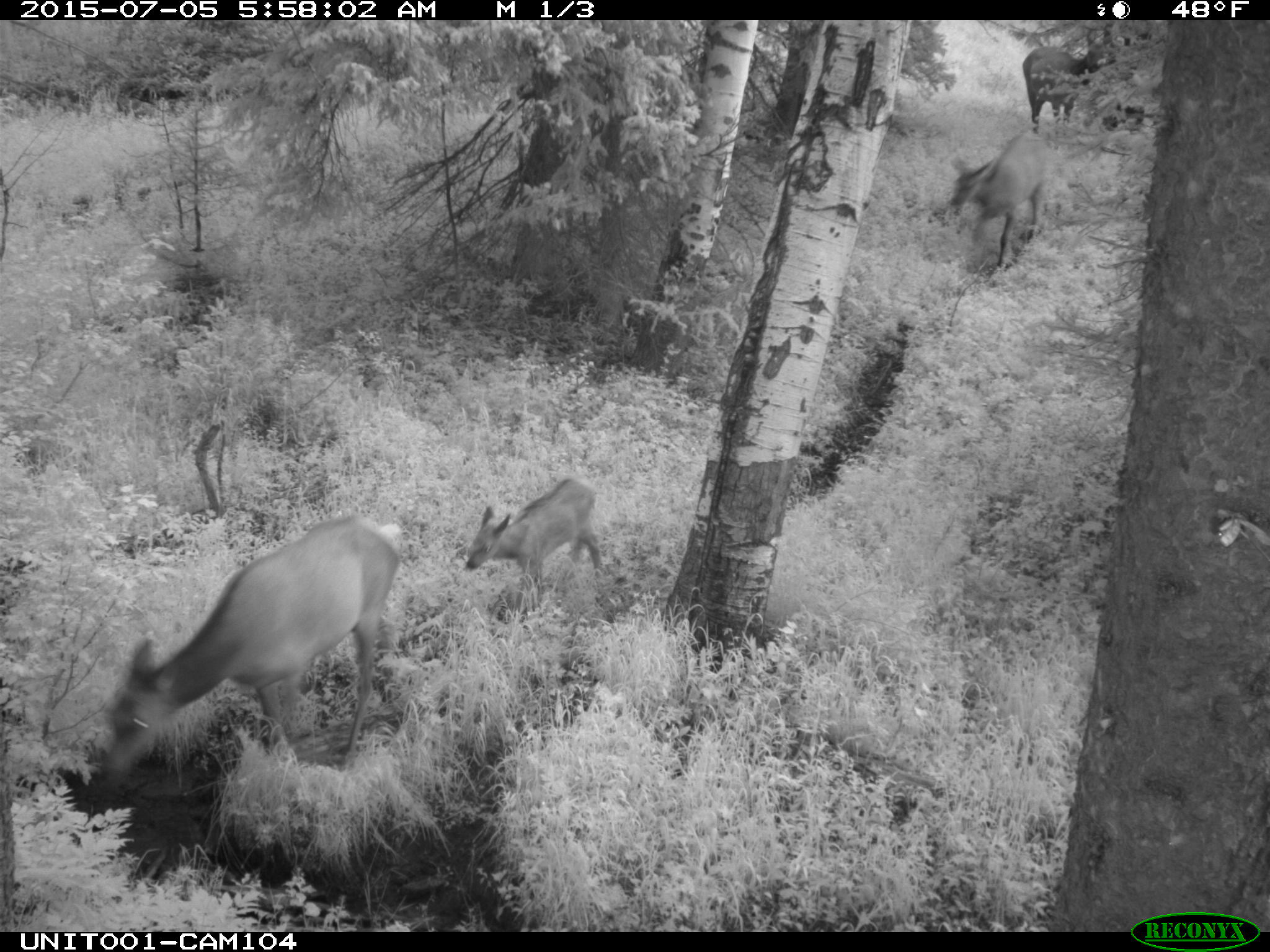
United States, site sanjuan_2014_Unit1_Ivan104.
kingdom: Animalia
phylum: Chordata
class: Mammalia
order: Artiodactyla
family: Cervidae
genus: Cervus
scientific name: Cervus elaphus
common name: red deer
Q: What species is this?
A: Cervus elaphus (red deer).